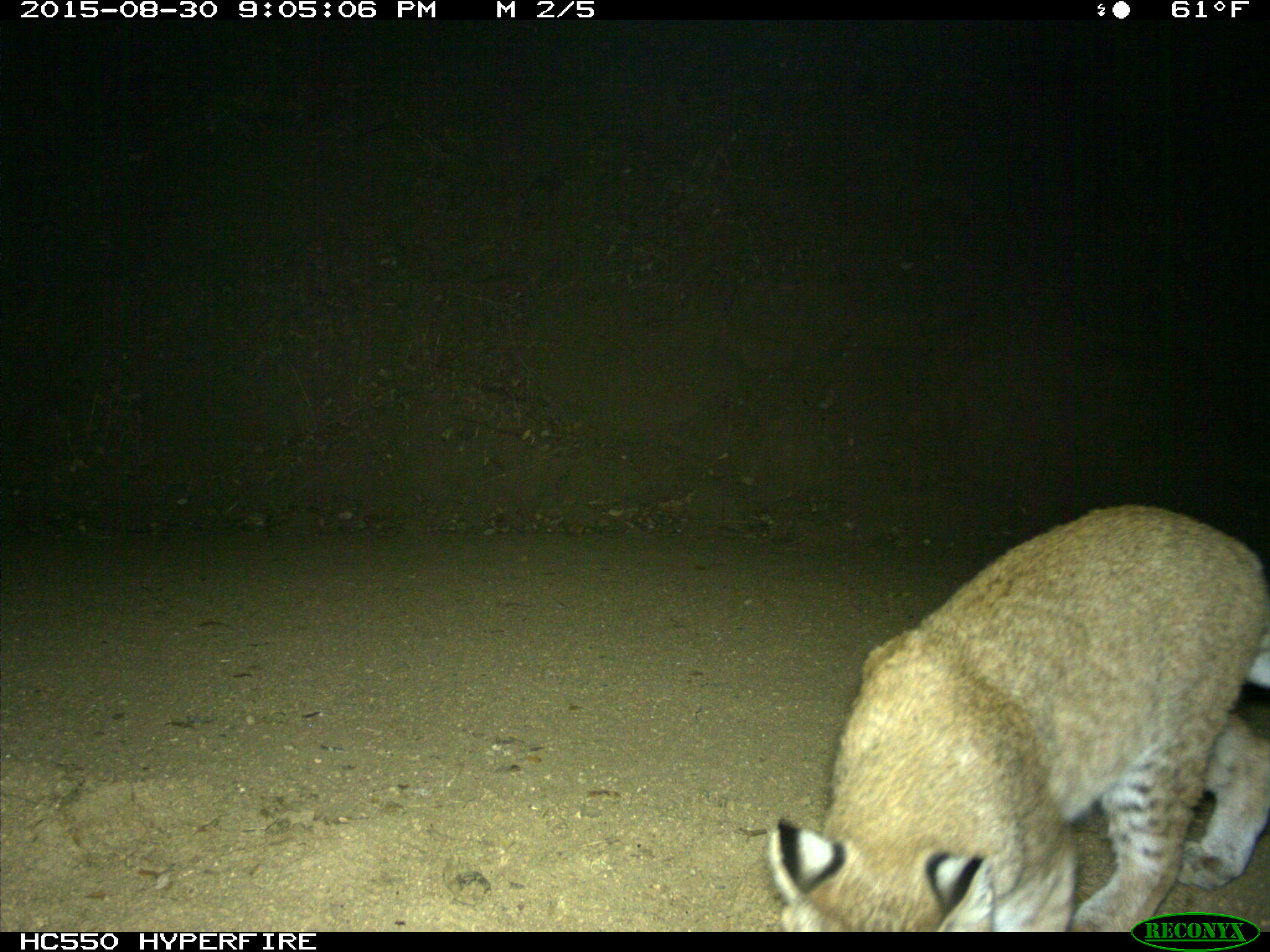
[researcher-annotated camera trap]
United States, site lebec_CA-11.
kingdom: Animalia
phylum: Chordata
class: Mammalia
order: Carnivora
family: Felidae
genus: Lynx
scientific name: Lynx rufus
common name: bobcat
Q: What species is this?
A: Lynx rufus (bobcat).